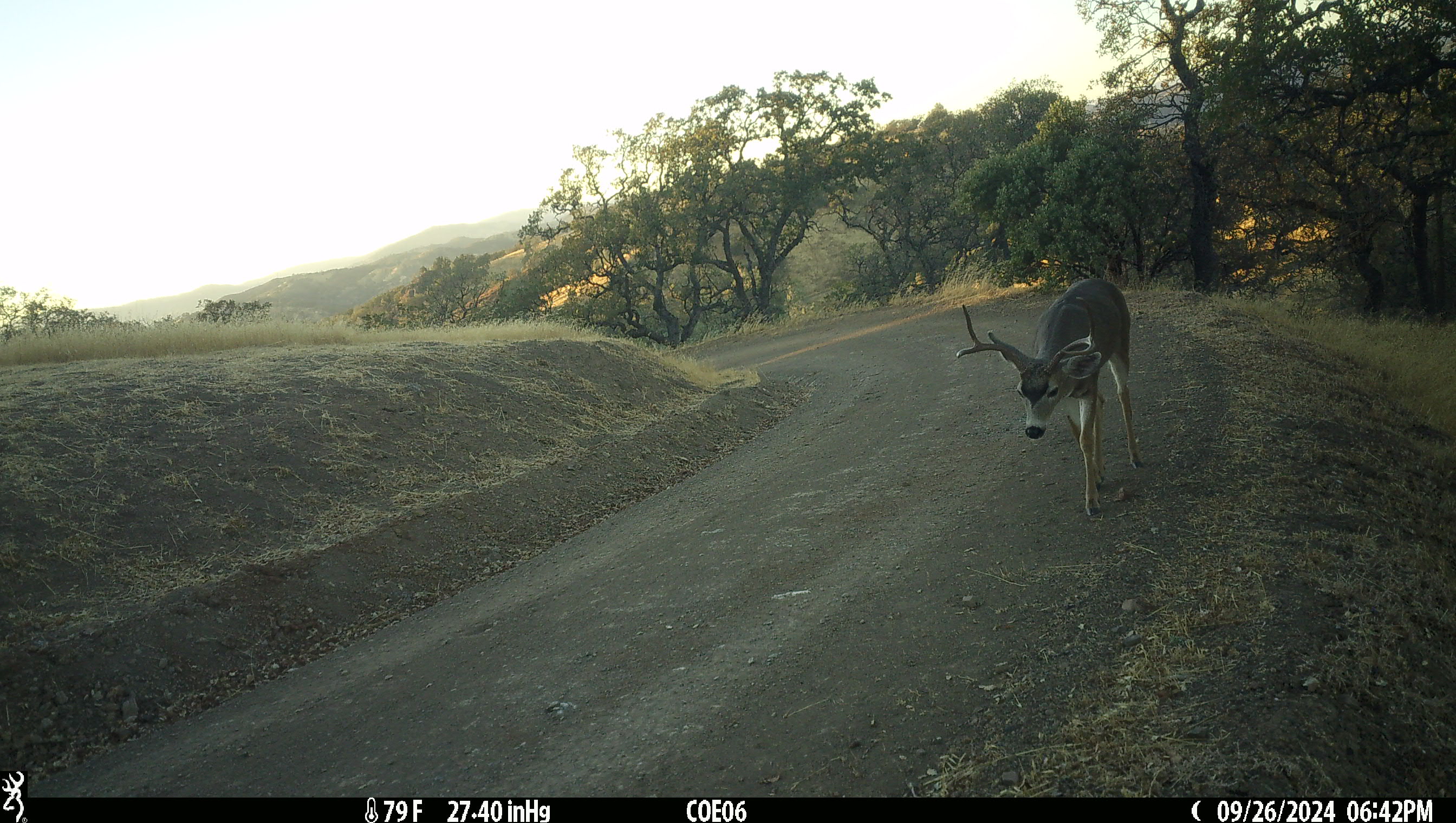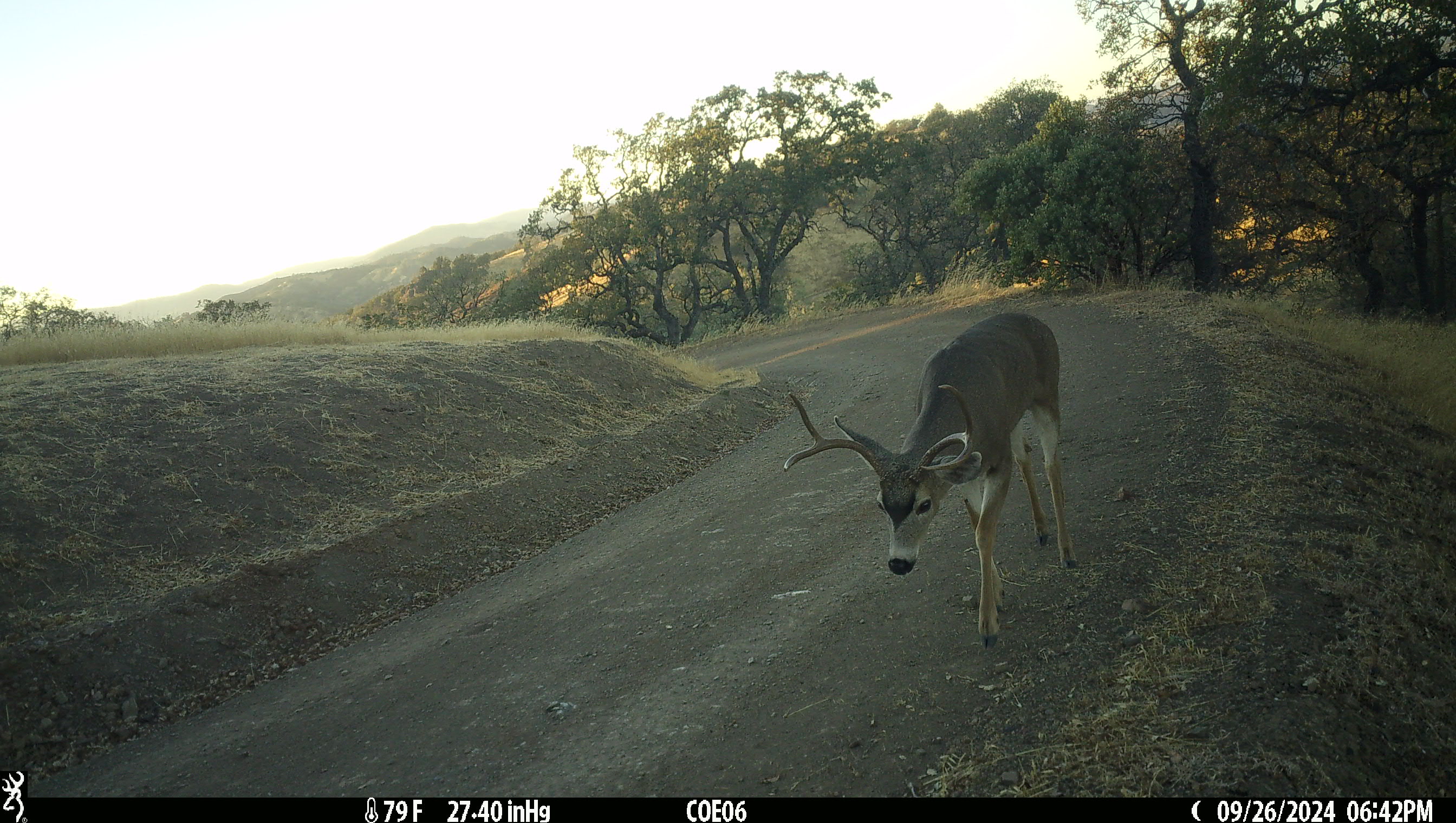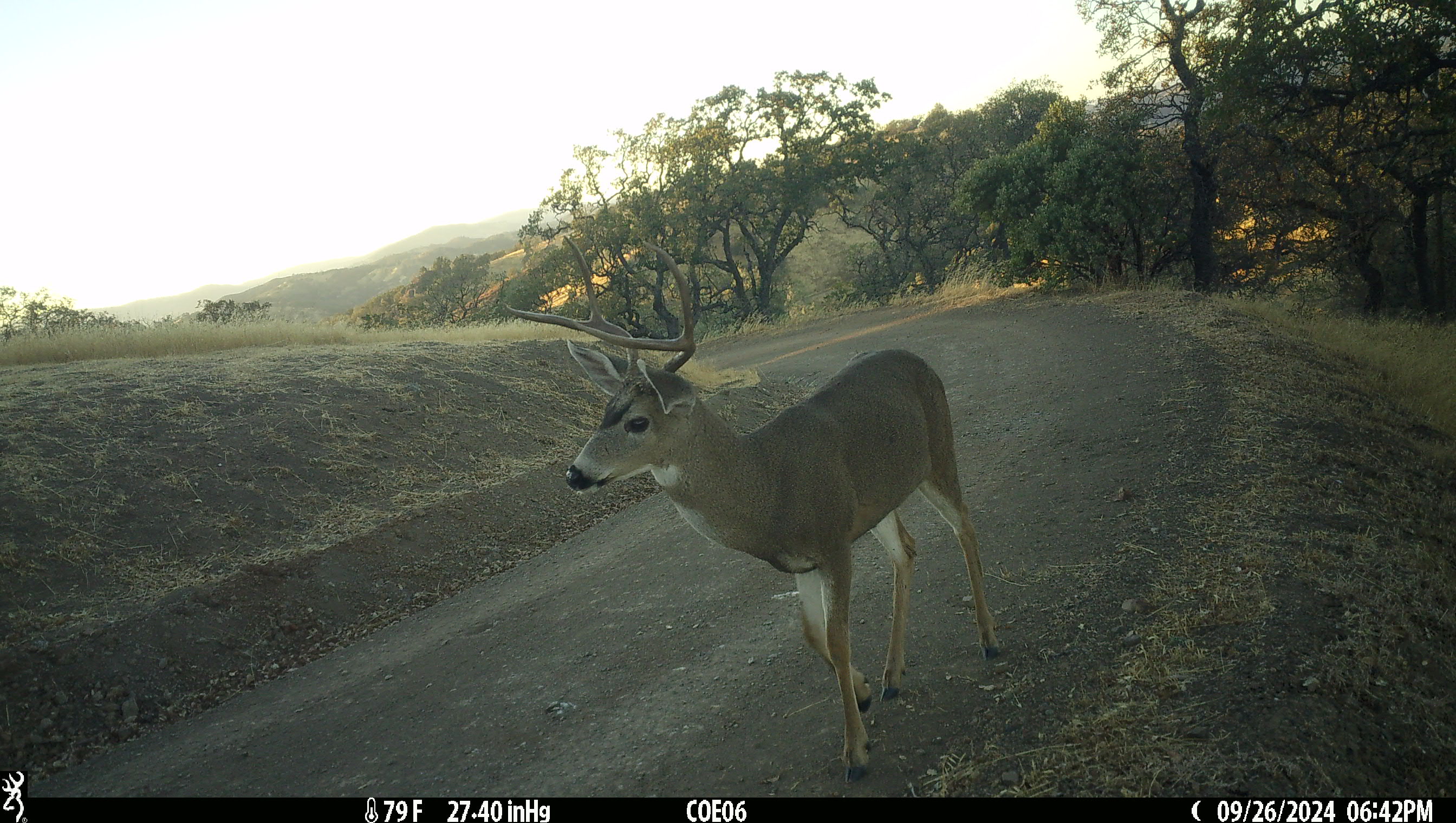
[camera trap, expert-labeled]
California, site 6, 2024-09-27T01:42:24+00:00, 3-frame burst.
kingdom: Animalia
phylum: Chordata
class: Mammalia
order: Artiodactyla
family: Cervidae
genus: Odocoileus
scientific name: Odocoileus hemionus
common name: mule deer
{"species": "mule deer (Odocoileus hemionus)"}